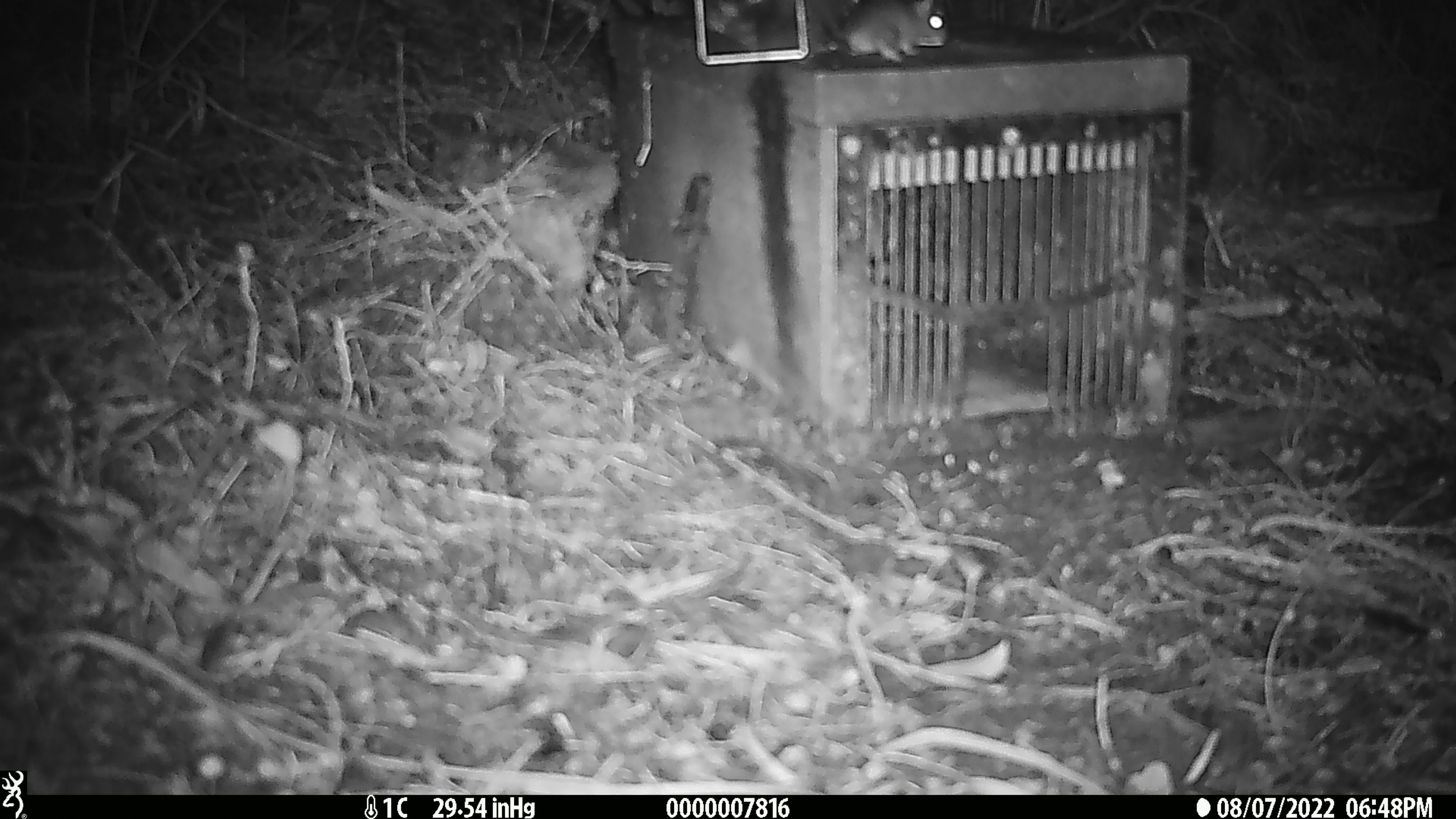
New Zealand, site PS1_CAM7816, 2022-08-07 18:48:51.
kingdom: Animalia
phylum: Chordata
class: Mammalia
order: Rodentia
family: Muridae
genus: Mus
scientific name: Mus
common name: mouse